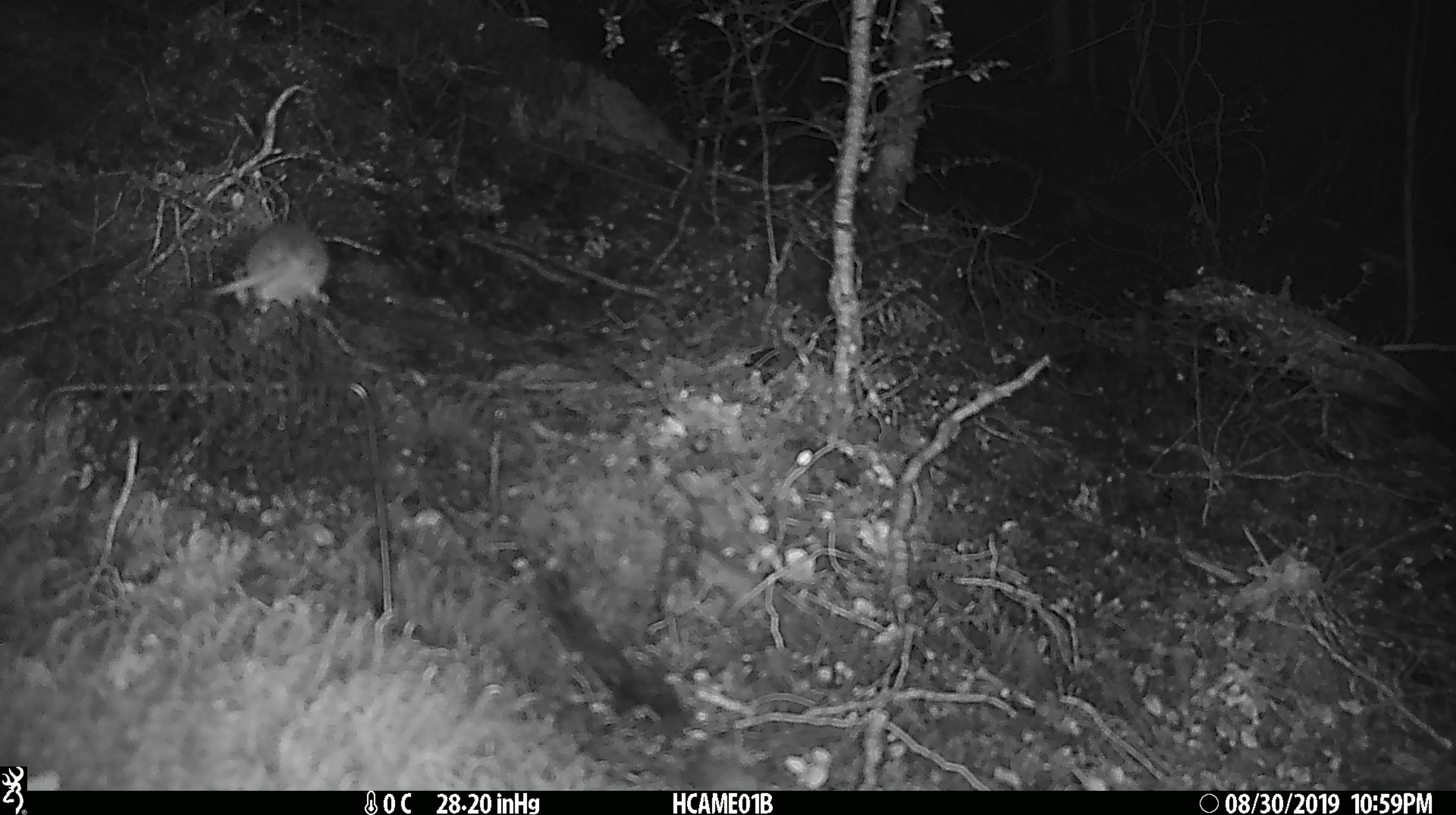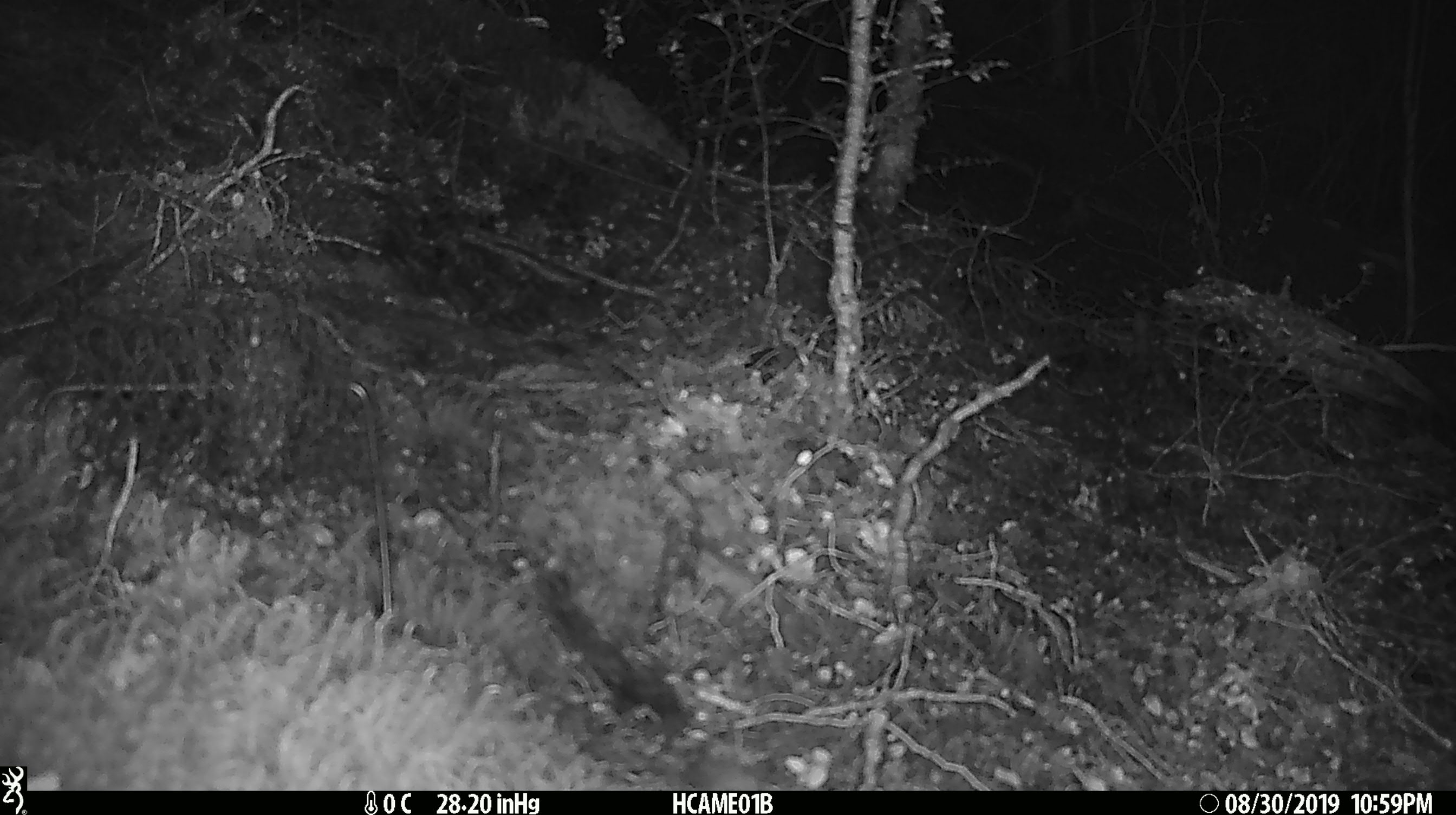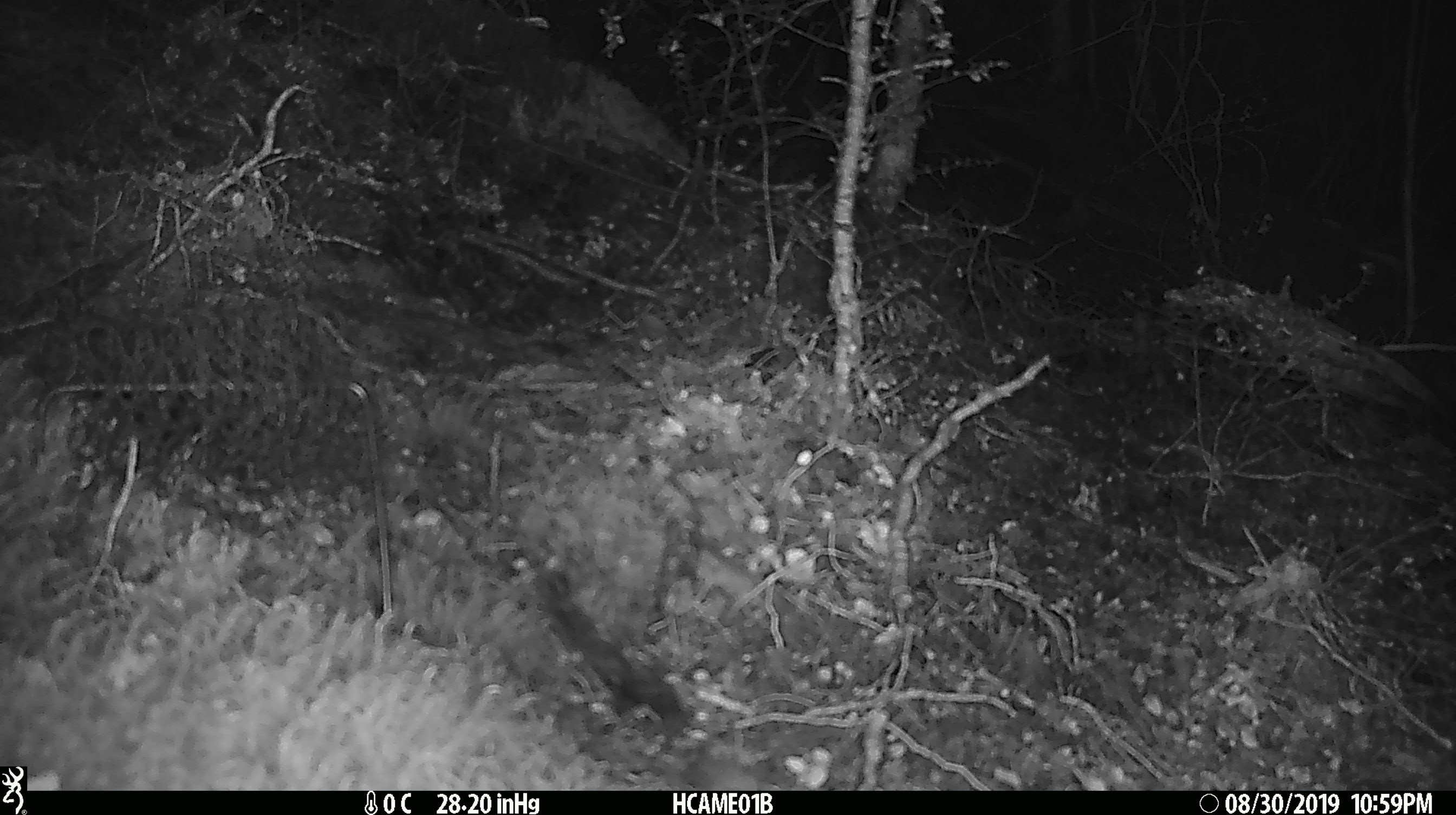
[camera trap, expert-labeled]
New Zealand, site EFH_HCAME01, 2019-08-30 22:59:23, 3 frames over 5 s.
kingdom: Animalia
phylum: Chordata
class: Mammalia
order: Rodentia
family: Muridae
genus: Mus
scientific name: Mus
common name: mouse